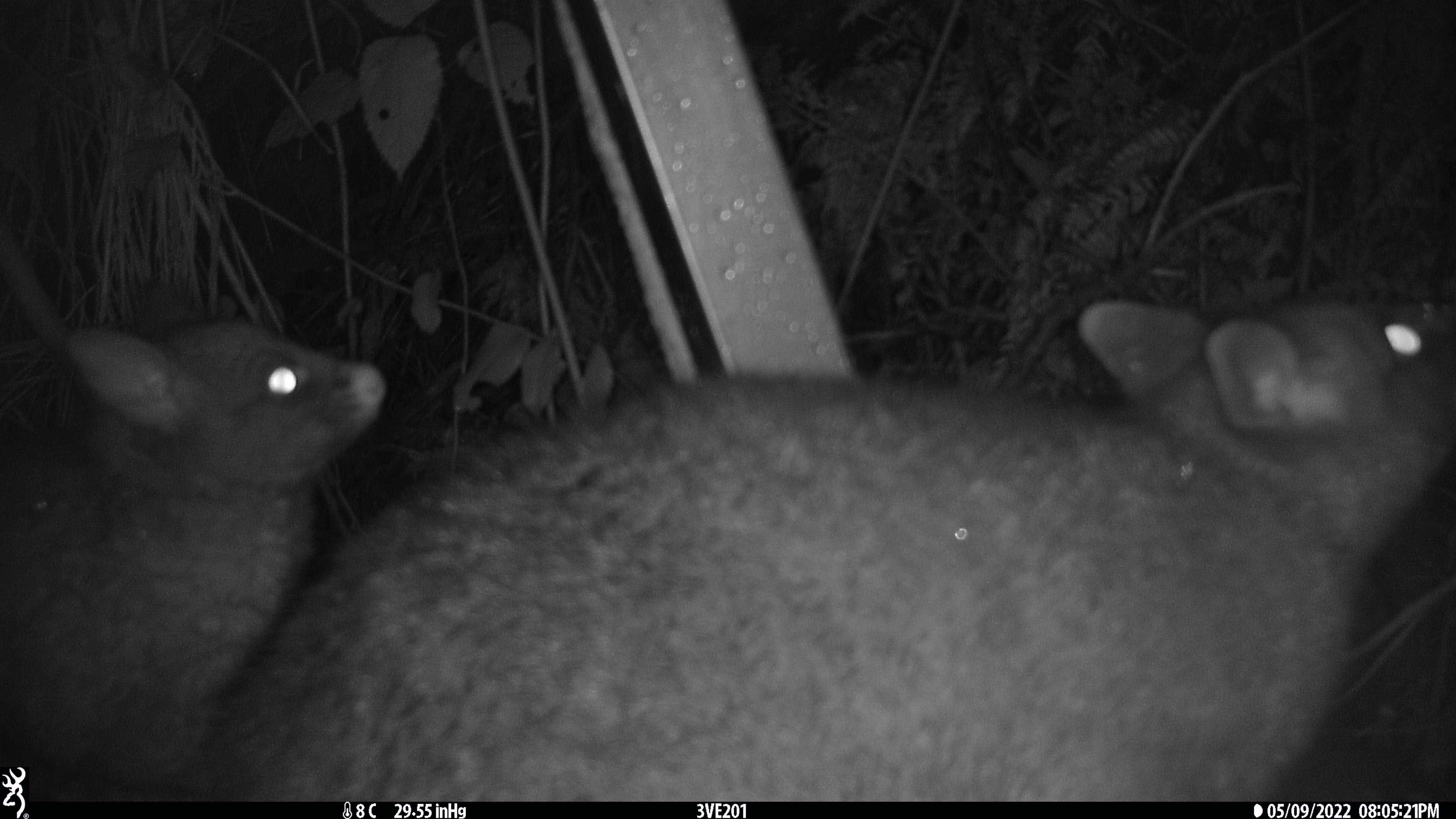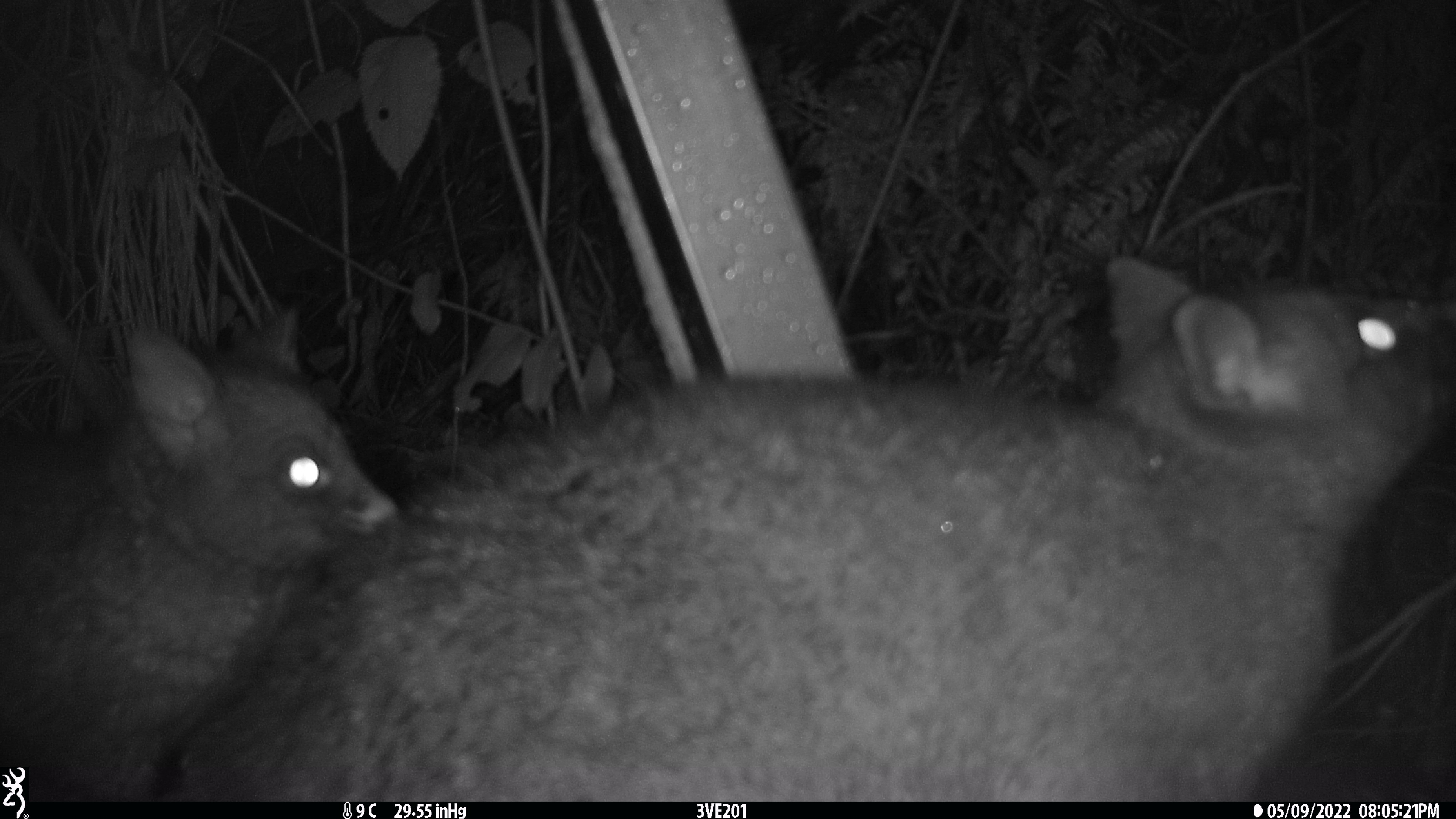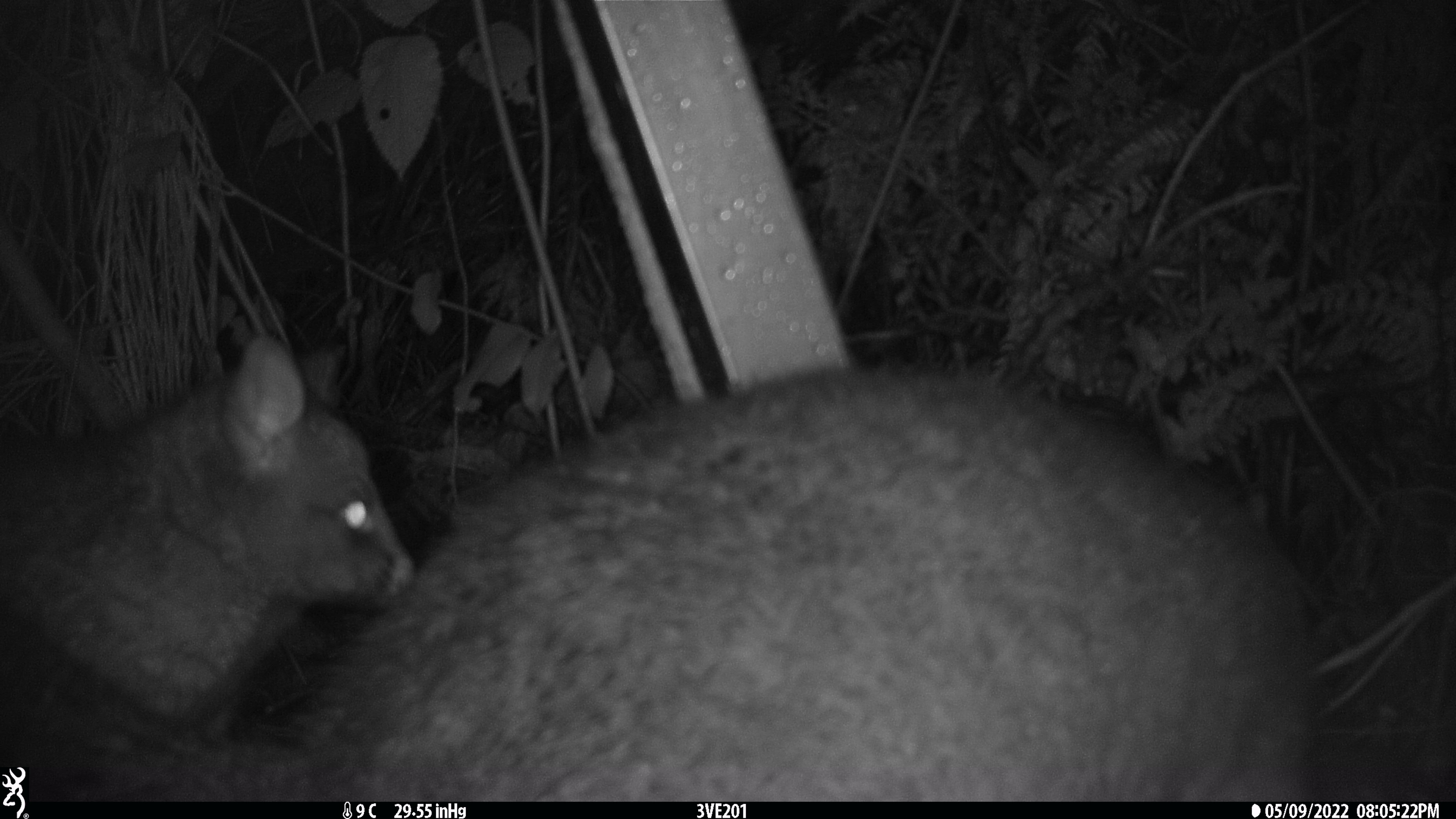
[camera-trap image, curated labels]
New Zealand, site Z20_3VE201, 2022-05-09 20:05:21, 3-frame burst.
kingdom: Animalia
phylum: Chordata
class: Mammalia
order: Diprotodontia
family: Phalangeridae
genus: Trichosurus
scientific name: Trichosurus vulpecula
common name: common brushtail possum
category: possum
Possum (common brushtail possum) (Trichosurus vulpecula).